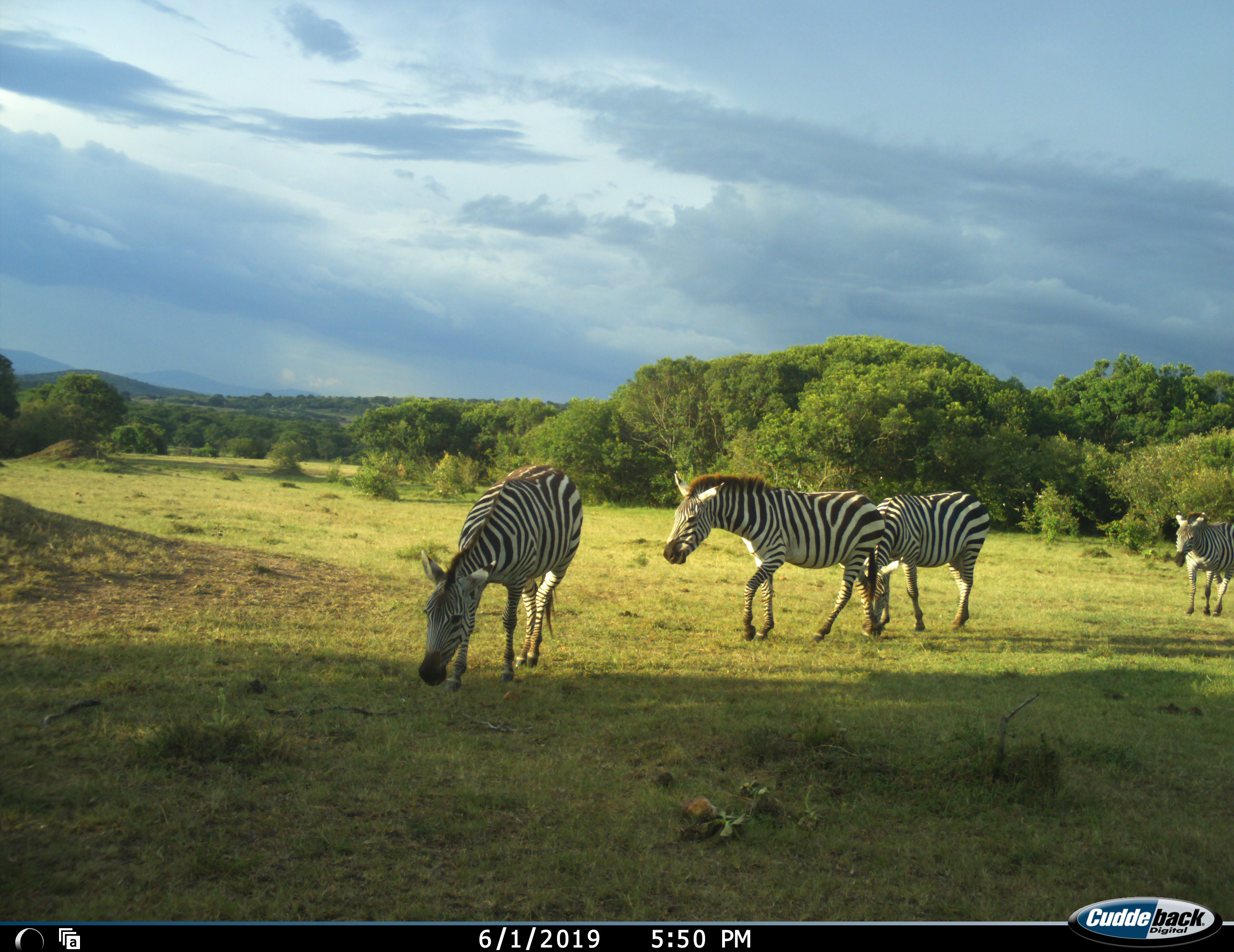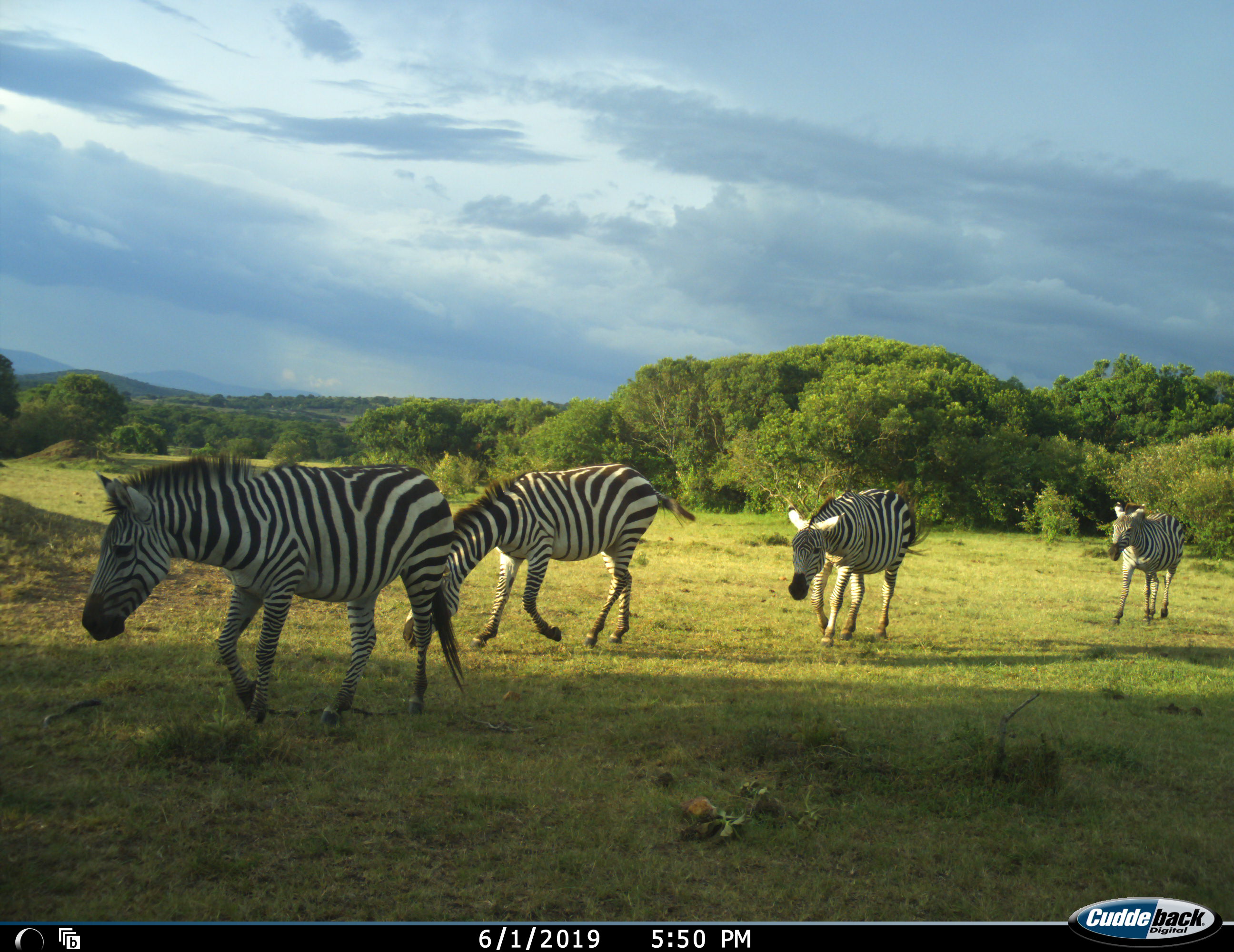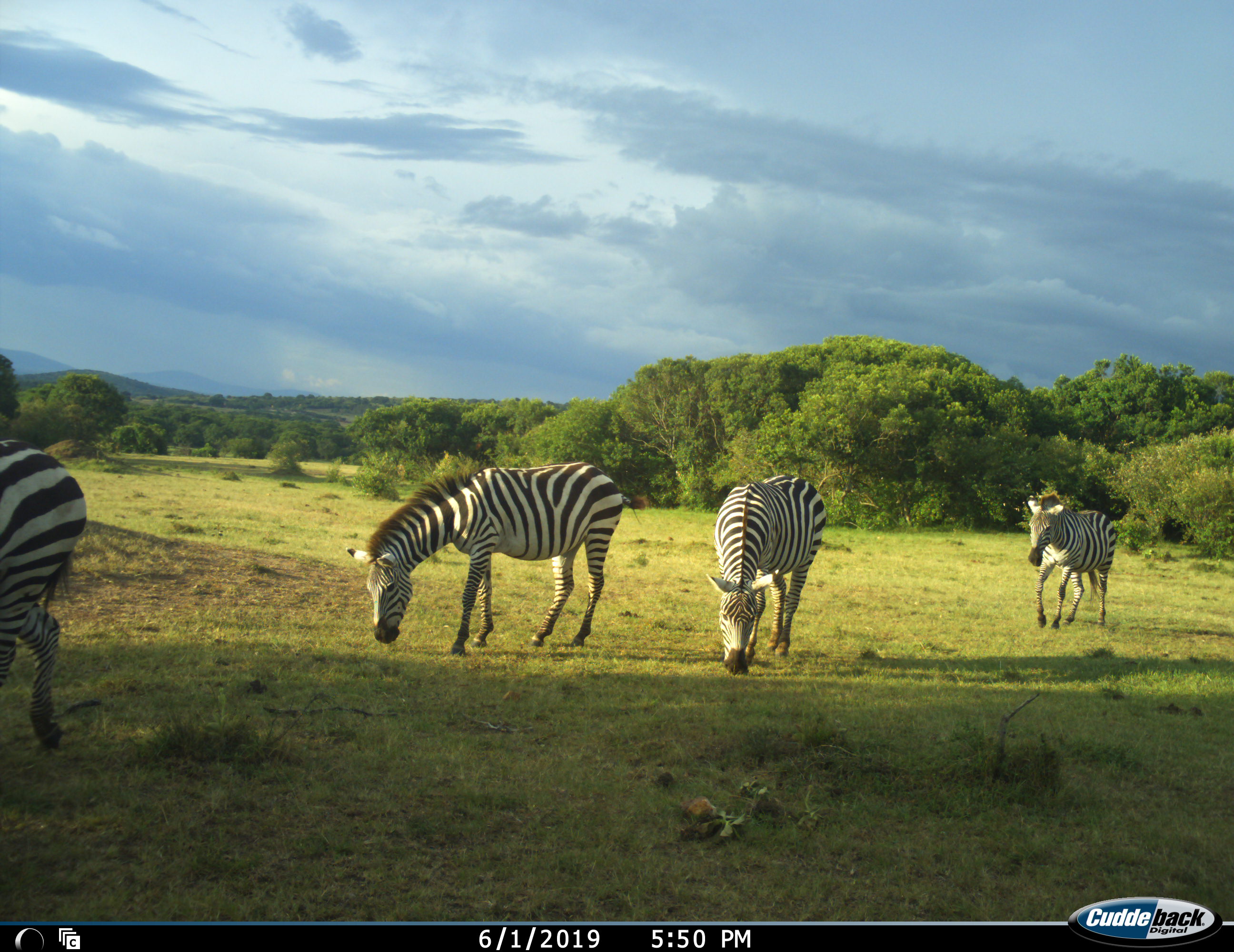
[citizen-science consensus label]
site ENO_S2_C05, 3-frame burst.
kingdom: Animalia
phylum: Chordata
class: Mammalia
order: Perissodactyla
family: Equidae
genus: Equus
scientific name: Equus quagga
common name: plains zebra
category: zebraplains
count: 4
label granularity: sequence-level